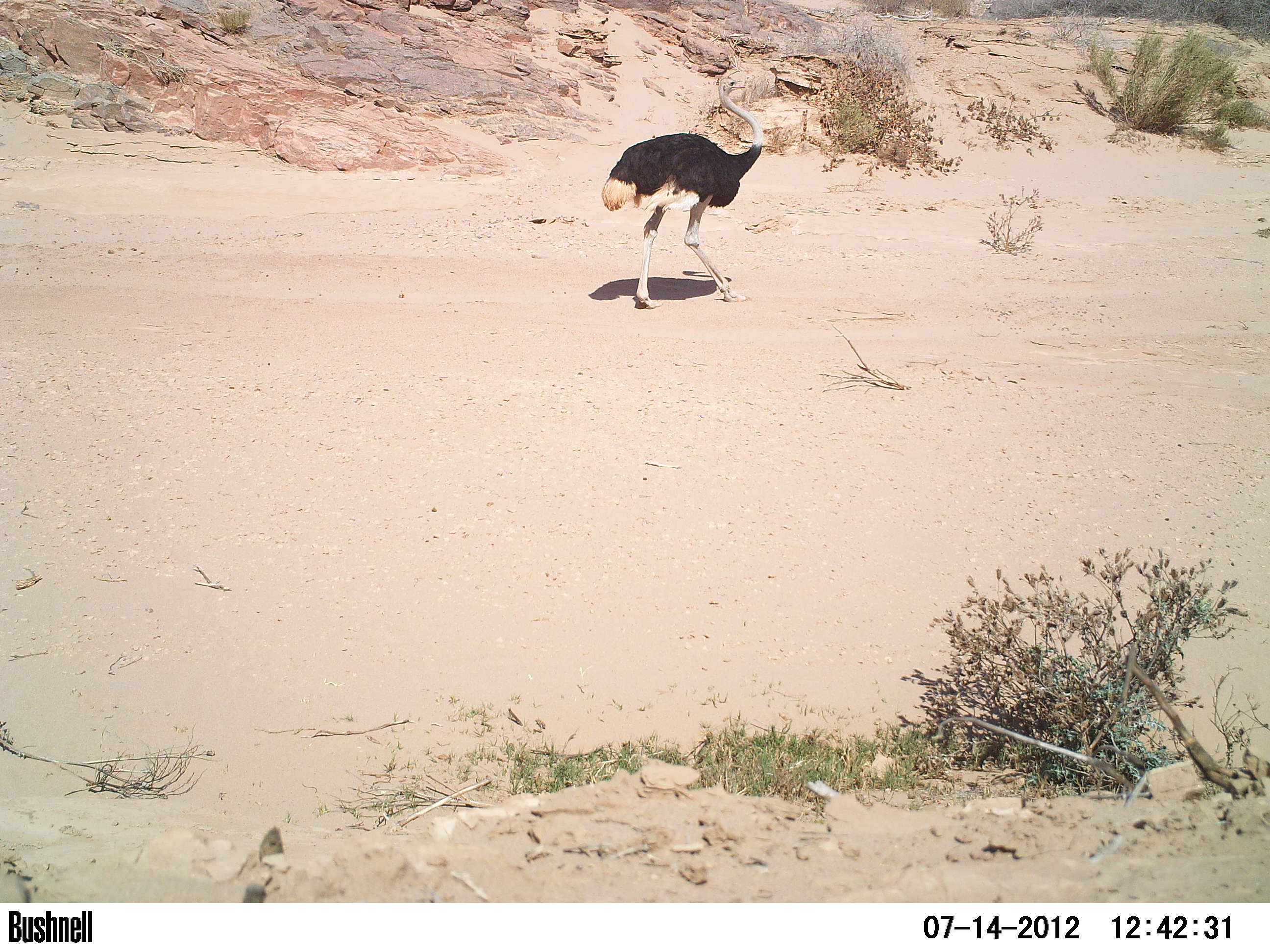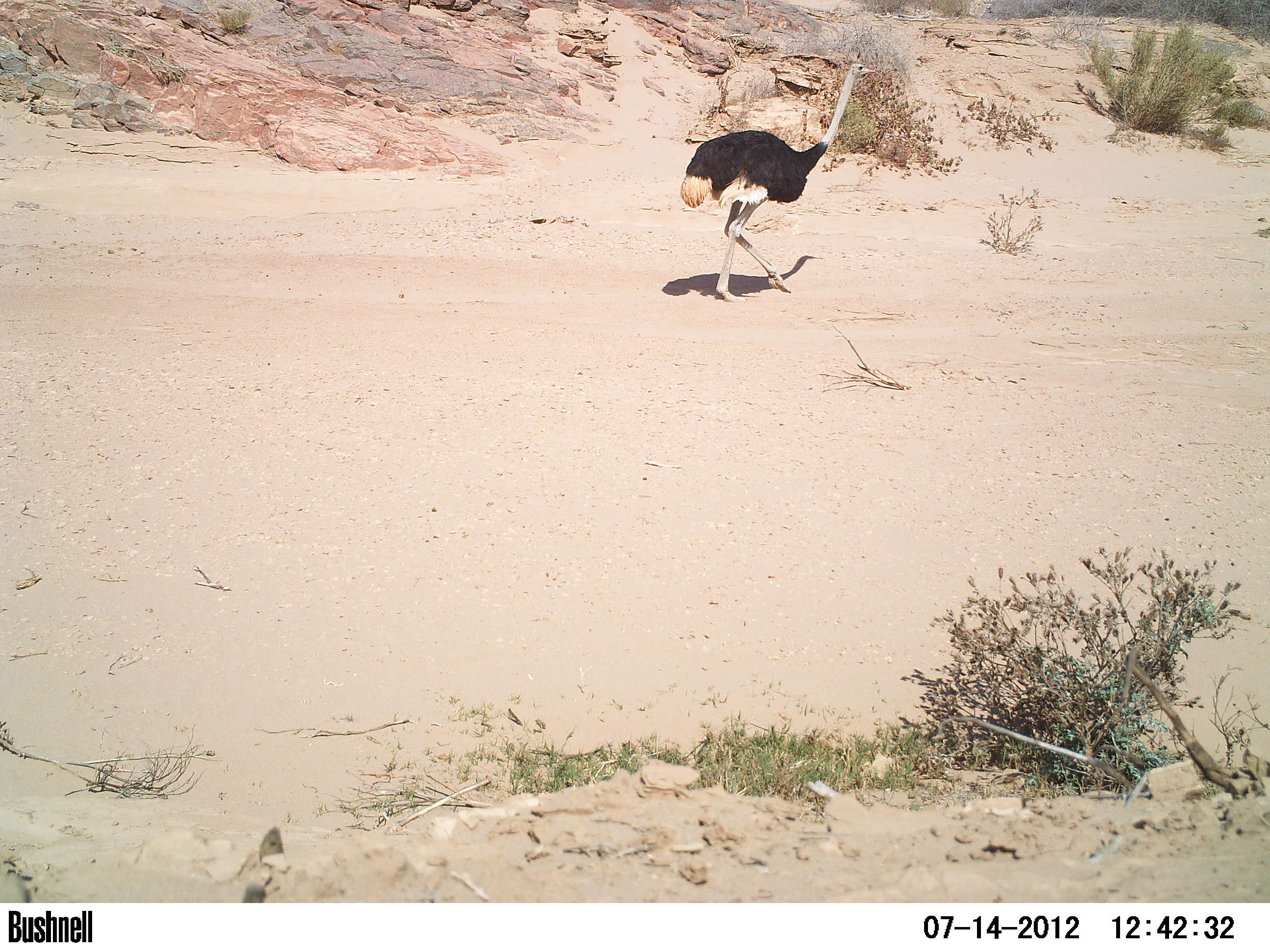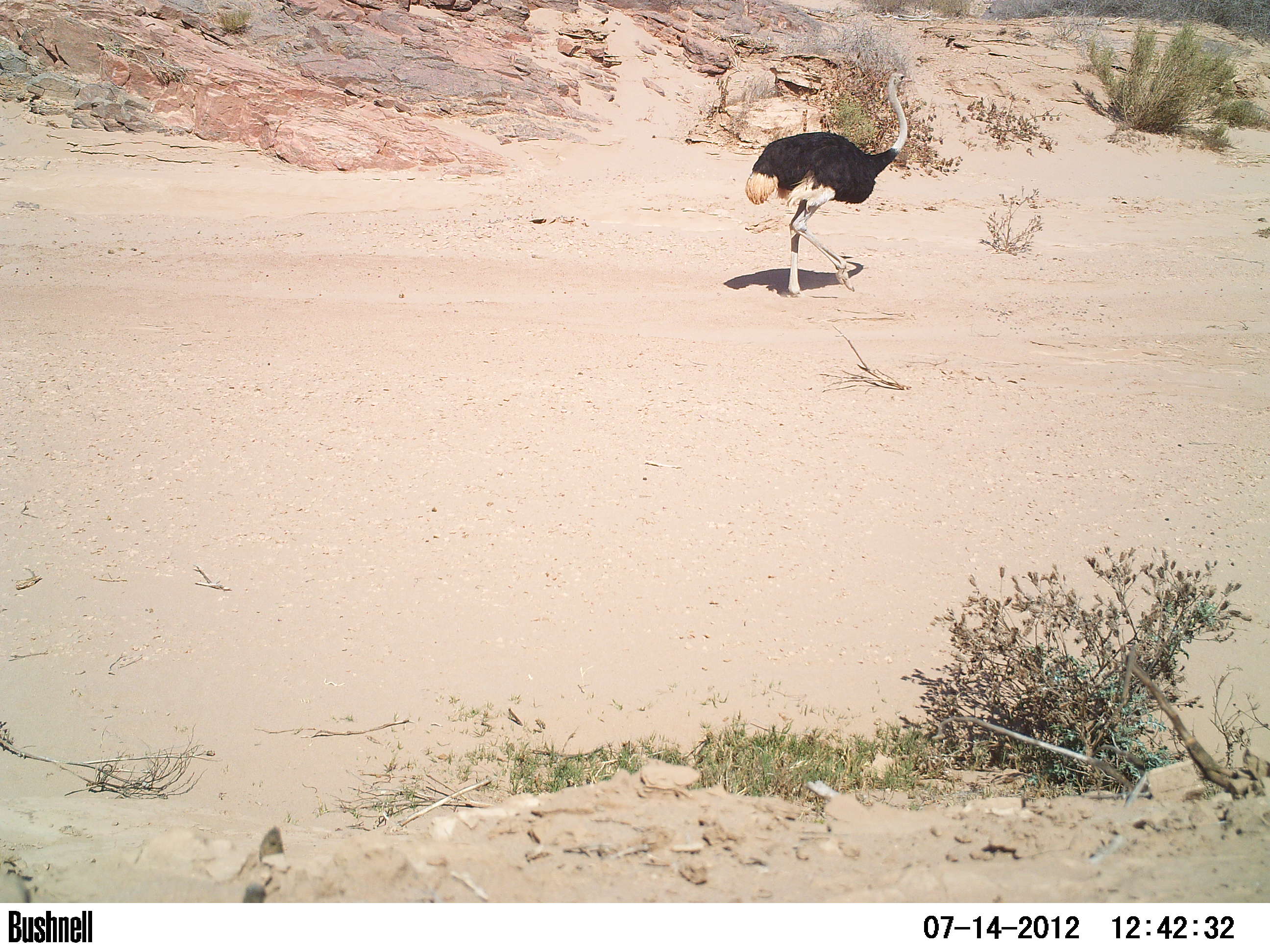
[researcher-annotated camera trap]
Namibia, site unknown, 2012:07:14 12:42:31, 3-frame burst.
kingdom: Animalia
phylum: Chordata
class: Aves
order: Struthioniformes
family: Struthionidae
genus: Struthio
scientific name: Struthio camelus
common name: common ostrich